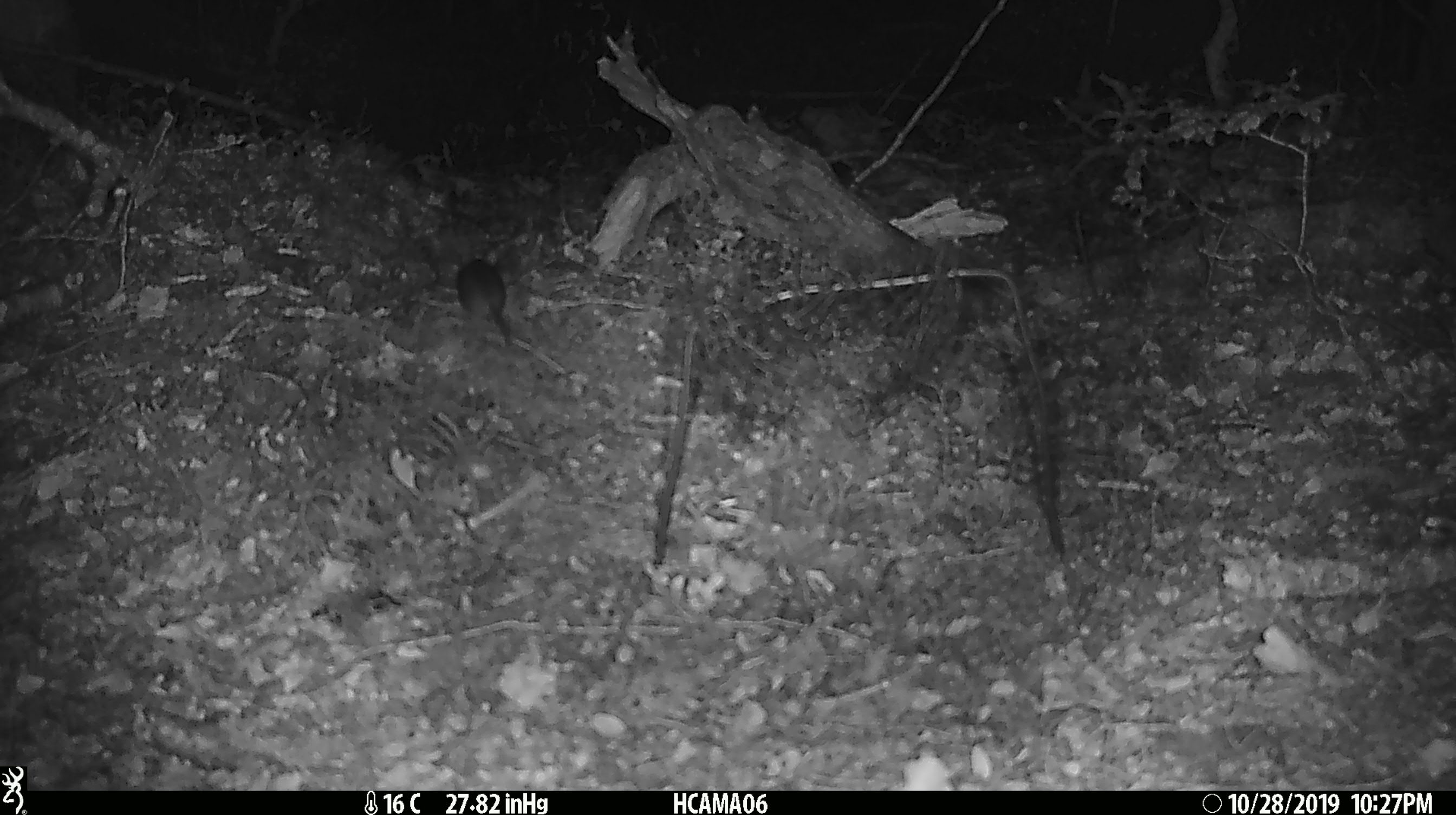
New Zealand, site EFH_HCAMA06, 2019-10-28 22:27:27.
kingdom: Animalia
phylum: Chordata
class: Mammalia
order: Rodentia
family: Muridae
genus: Mus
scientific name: Mus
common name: mouse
Mouse (Mus).